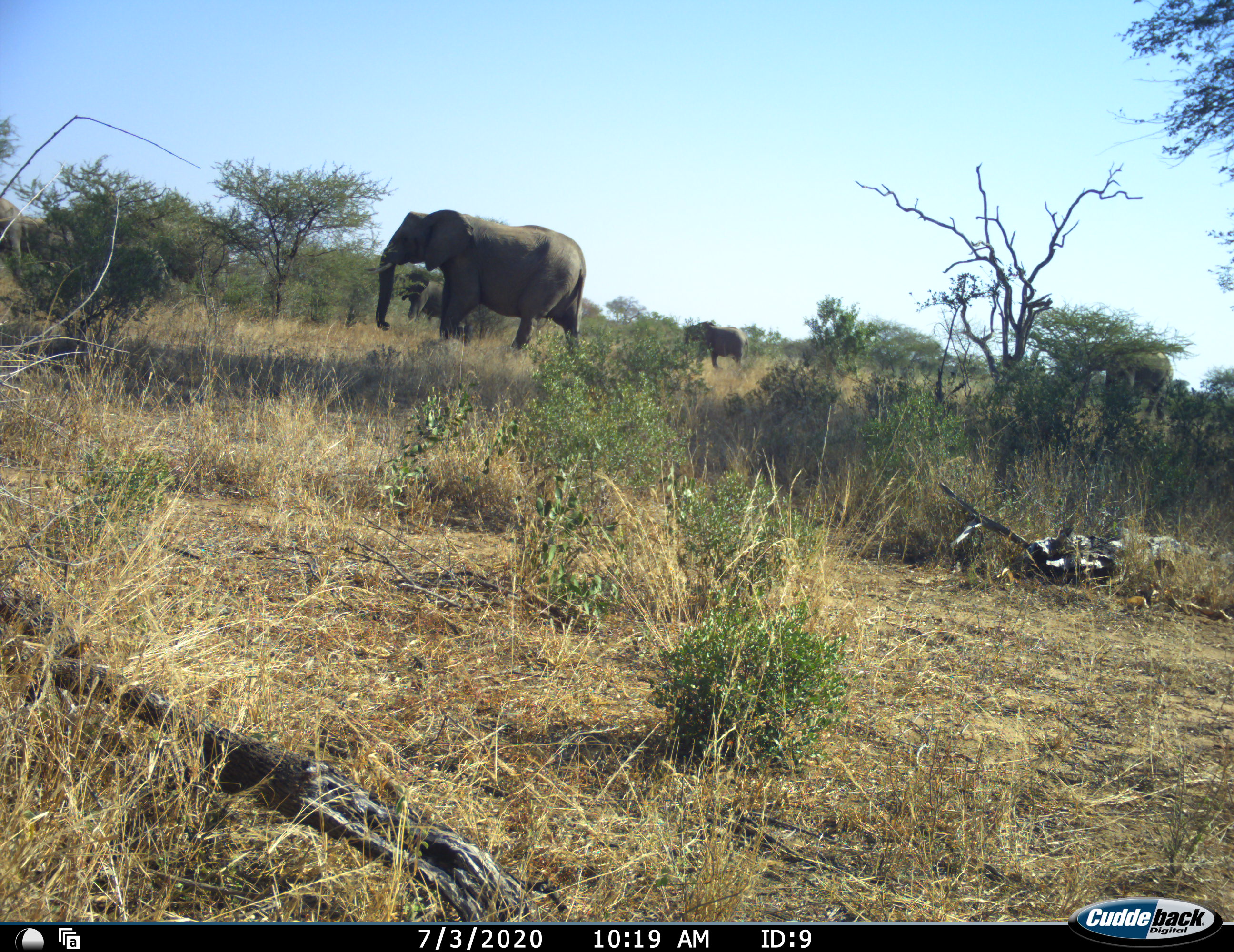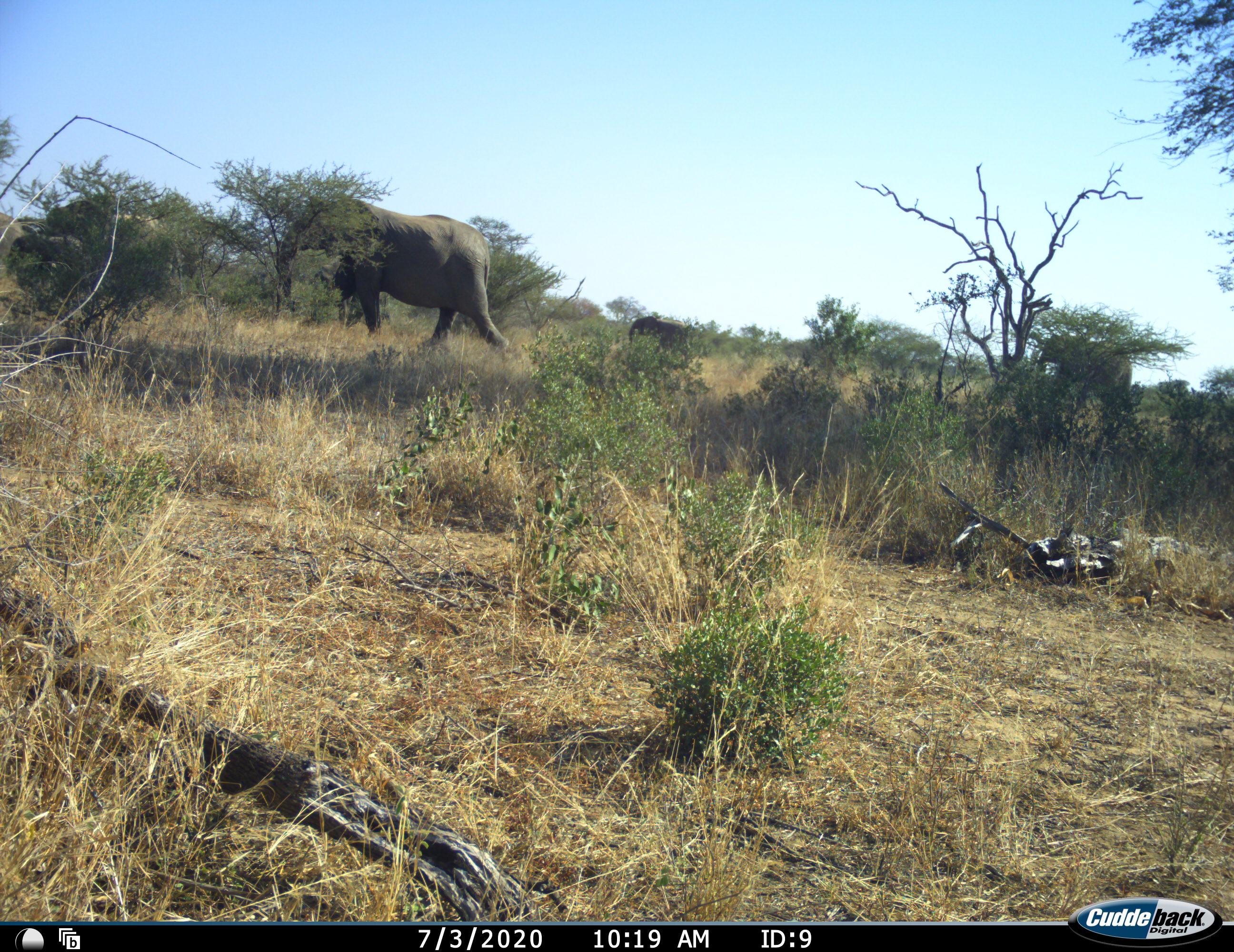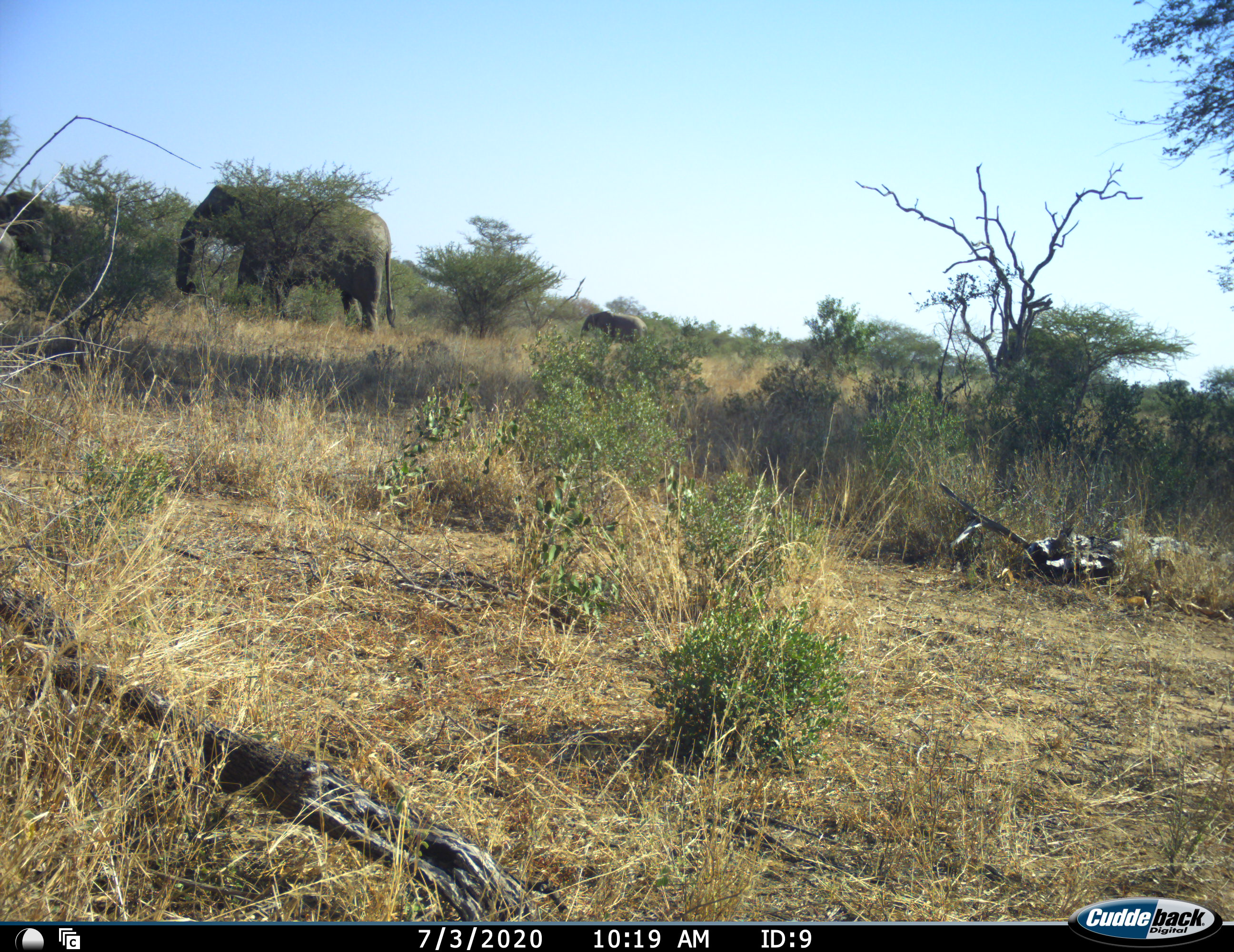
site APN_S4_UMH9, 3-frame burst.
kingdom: Animalia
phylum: Chordata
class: Mammalia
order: Proboscidea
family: Elephantidae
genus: Loxodonta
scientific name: Loxodonta africana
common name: african bush elephant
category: elephant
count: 6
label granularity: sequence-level